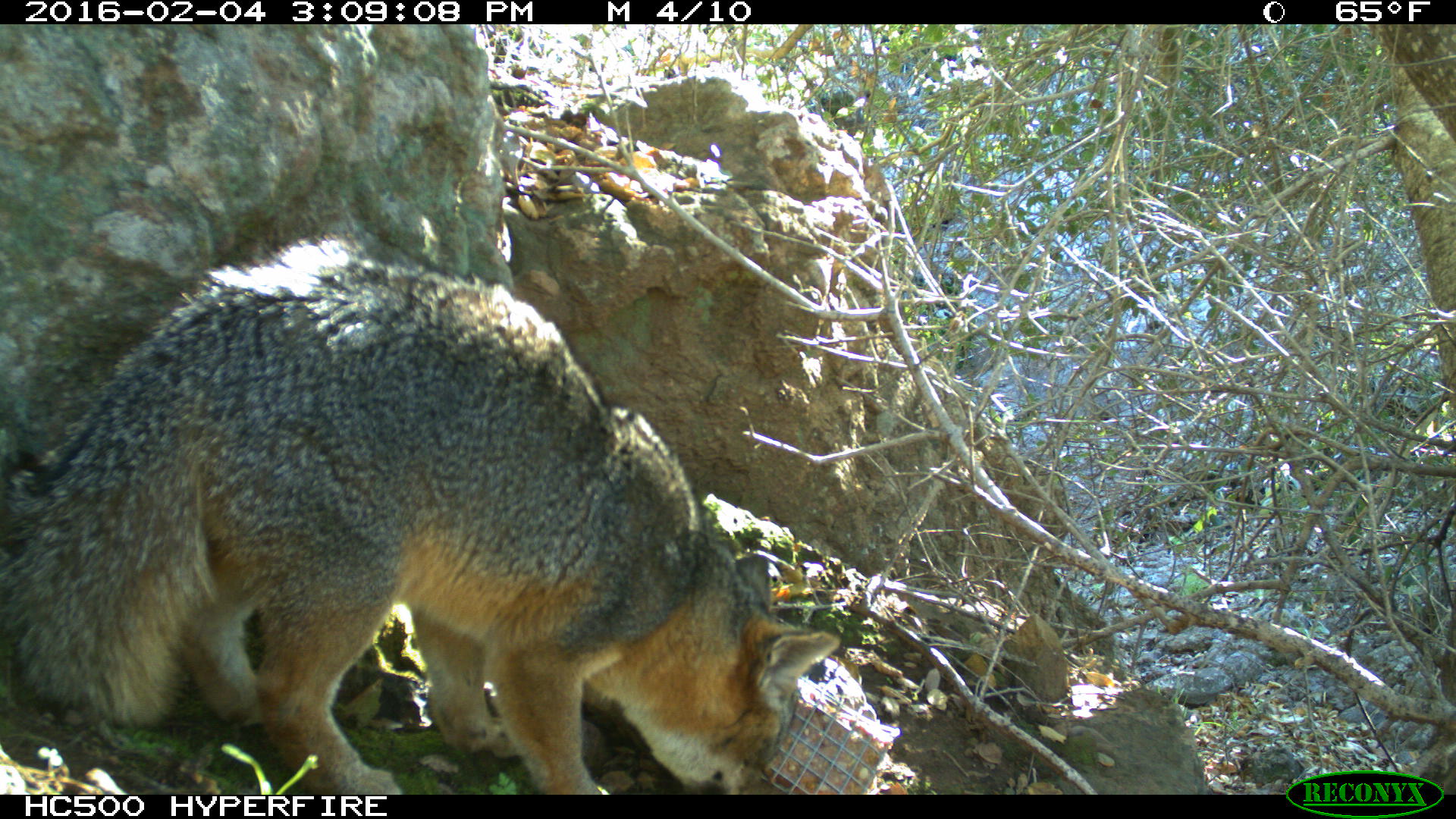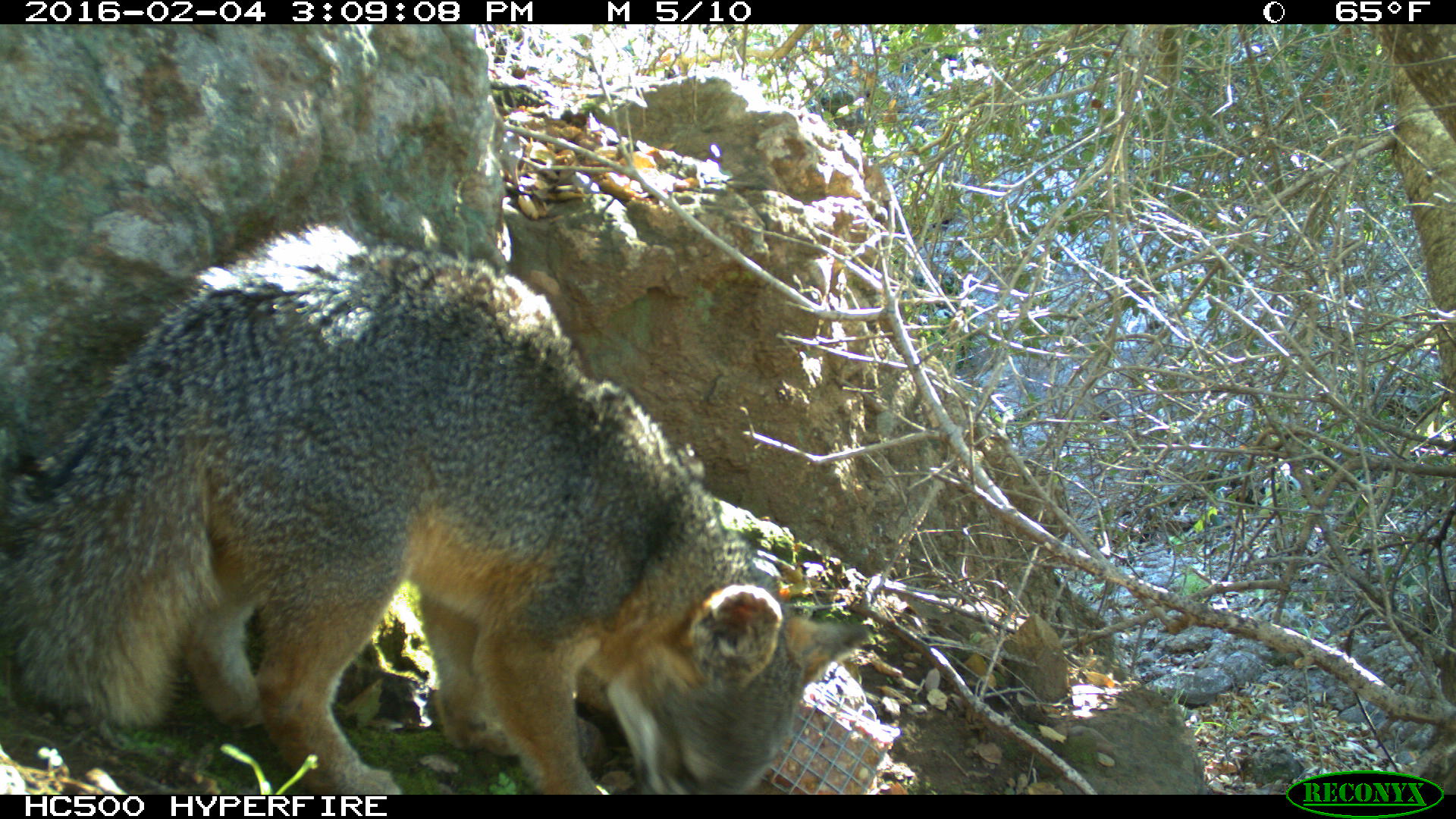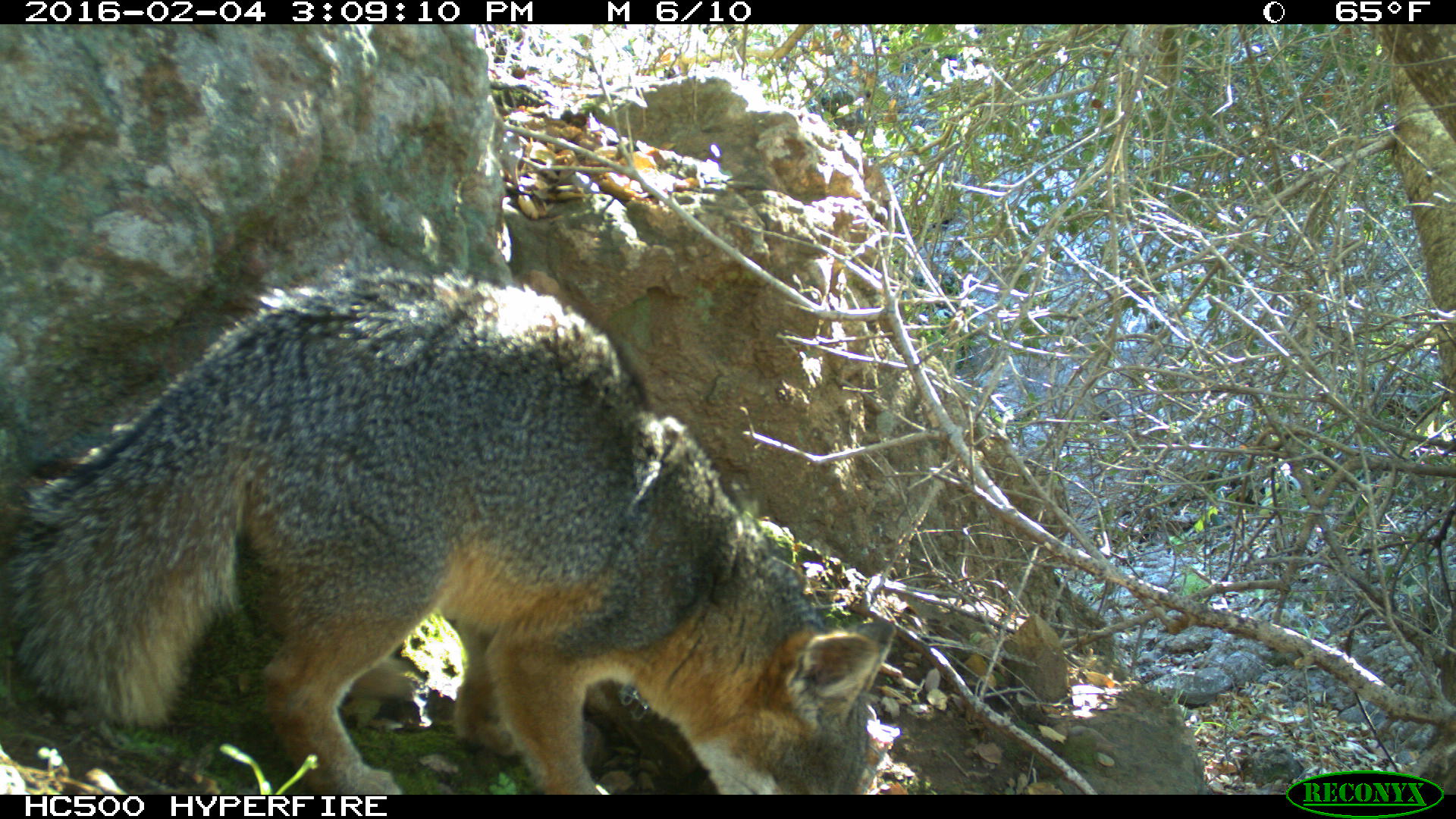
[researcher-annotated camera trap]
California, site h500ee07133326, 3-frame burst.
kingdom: Animalia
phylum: Chordata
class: Mammalia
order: Carnivora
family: Canidae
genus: Urocyon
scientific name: Urocyon littoralis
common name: island fox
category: fox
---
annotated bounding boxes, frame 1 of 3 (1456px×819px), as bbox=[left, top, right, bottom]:
fox: bbox=[0, 231, 840, 794]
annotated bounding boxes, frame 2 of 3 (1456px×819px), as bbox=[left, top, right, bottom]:
fox: bbox=[0, 223, 867, 795]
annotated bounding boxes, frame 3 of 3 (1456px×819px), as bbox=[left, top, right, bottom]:
fox: bbox=[11, 267, 894, 794]